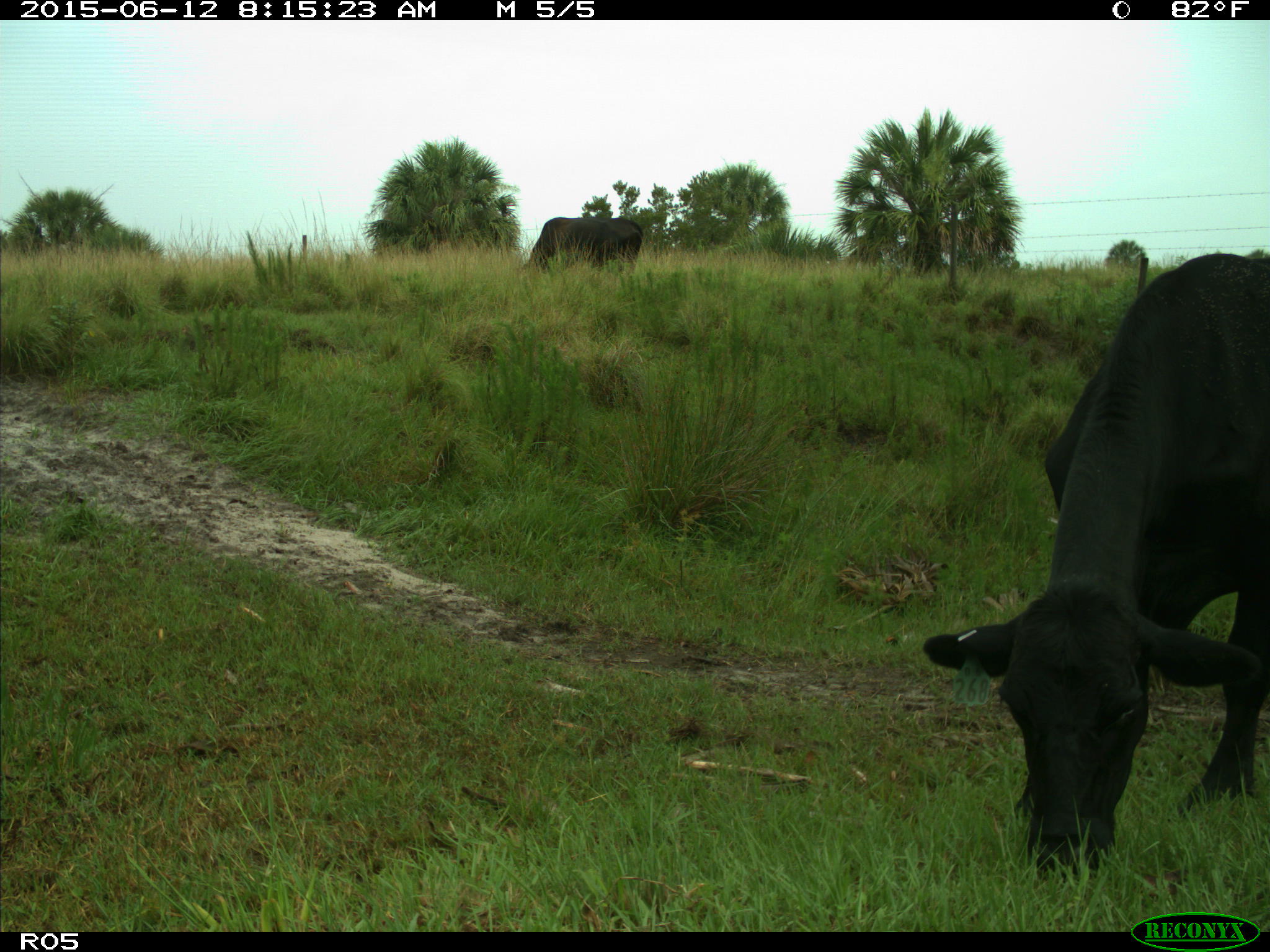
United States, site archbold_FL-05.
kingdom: Animalia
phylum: Chordata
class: Mammalia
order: Artiodactyla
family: Bovidae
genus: Bos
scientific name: Bos taurus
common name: domestic cow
Bos taurus (domestic cow).